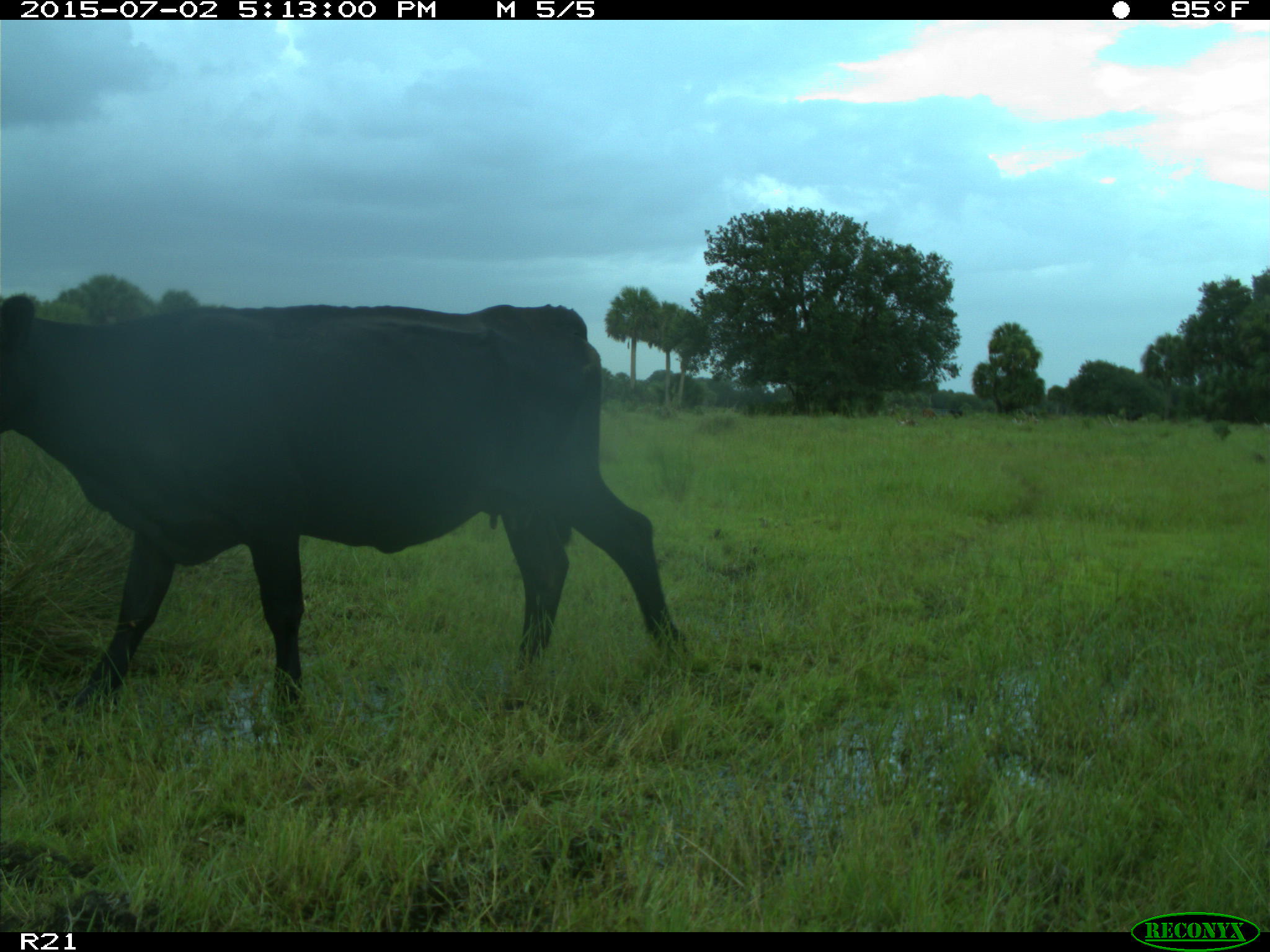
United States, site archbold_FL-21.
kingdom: Animalia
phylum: Chordata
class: Mammalia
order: Artiodactyla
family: Bovidae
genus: Bos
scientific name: Bos taurus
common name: domestic cow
Bos taurus (domestic cow).